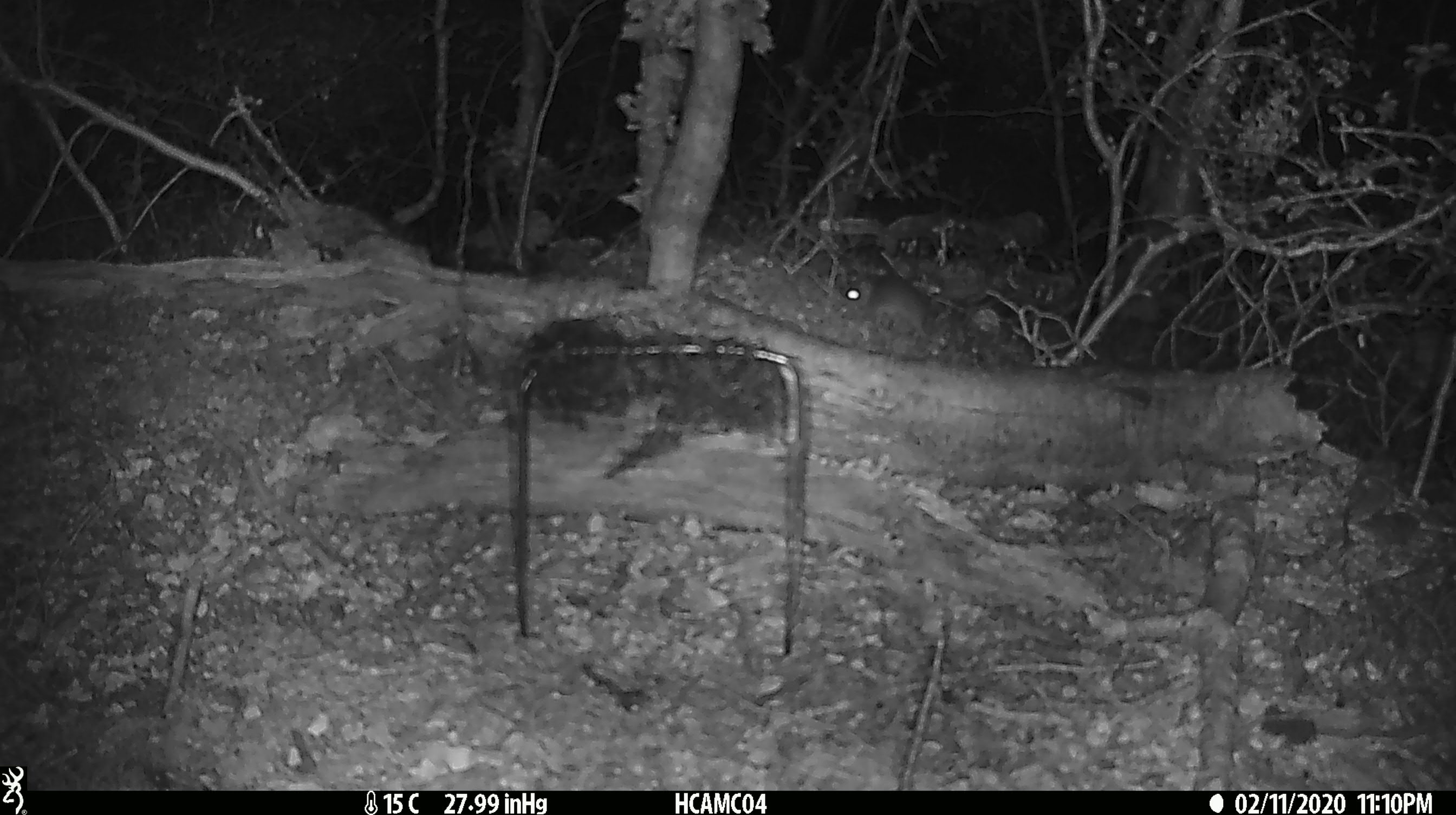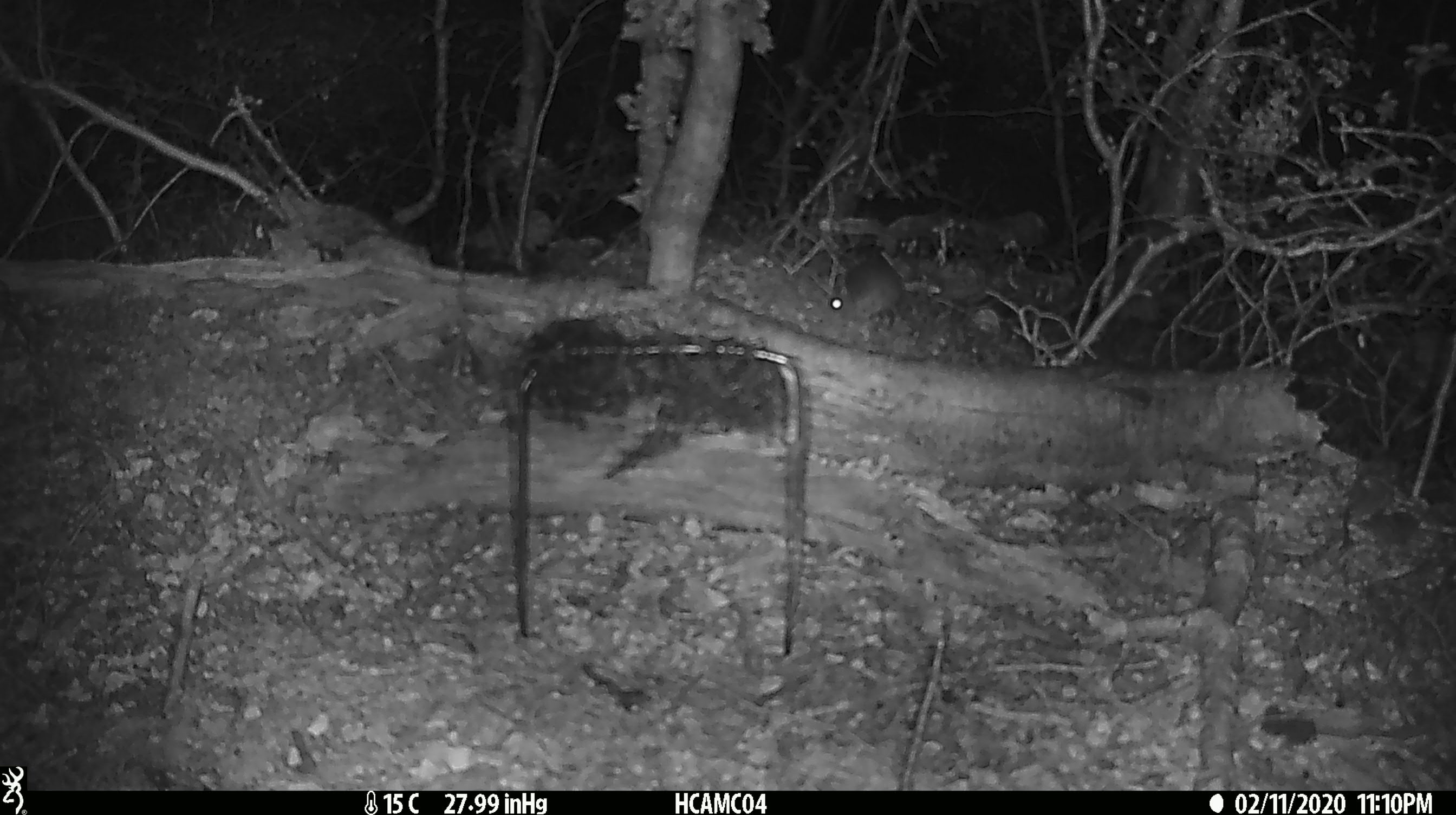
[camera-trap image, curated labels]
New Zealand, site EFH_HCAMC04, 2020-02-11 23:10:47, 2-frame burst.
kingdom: Animalia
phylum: Chordata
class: Mammalia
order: Rodentia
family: Muridae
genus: Mus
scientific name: Mus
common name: mouse